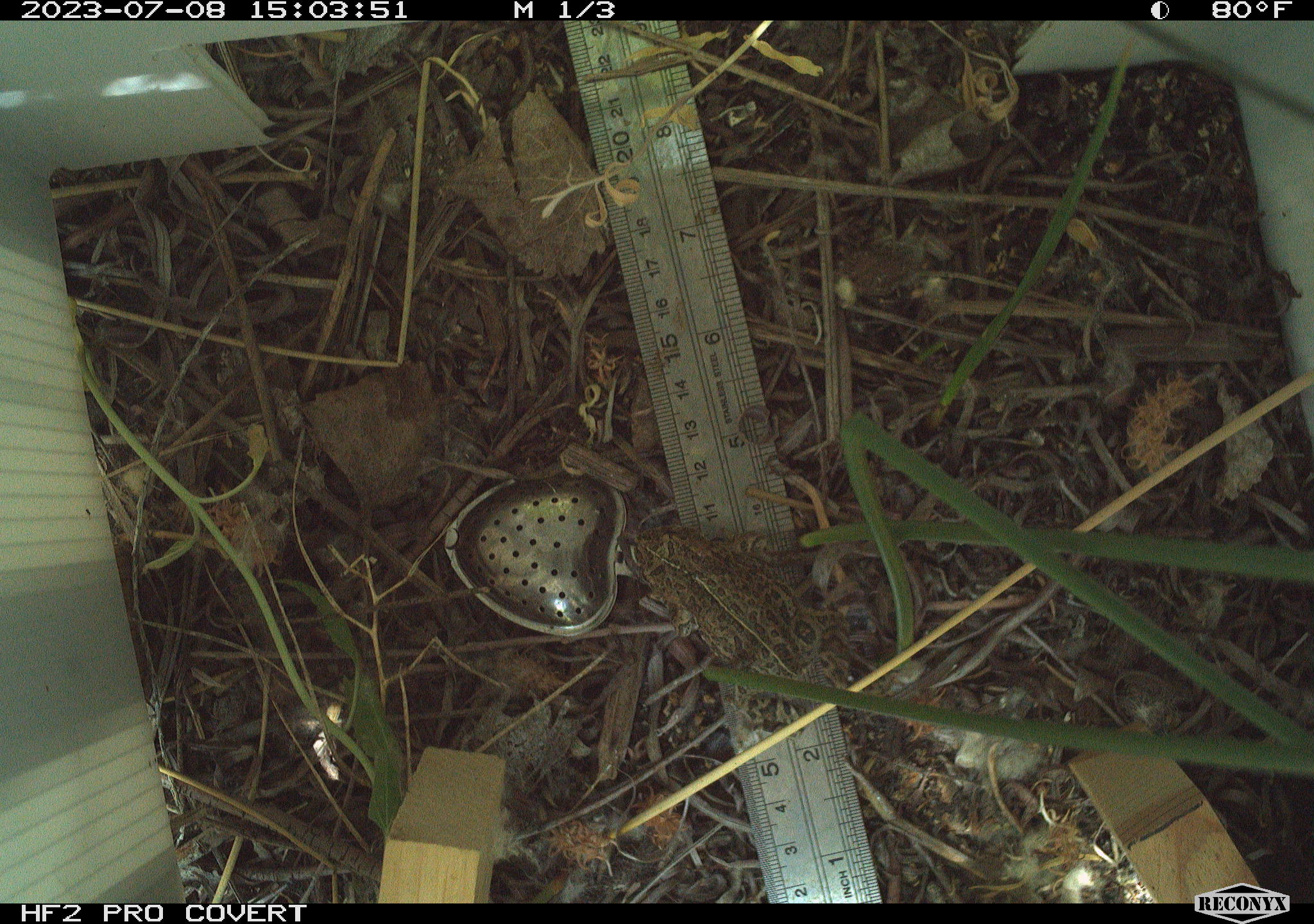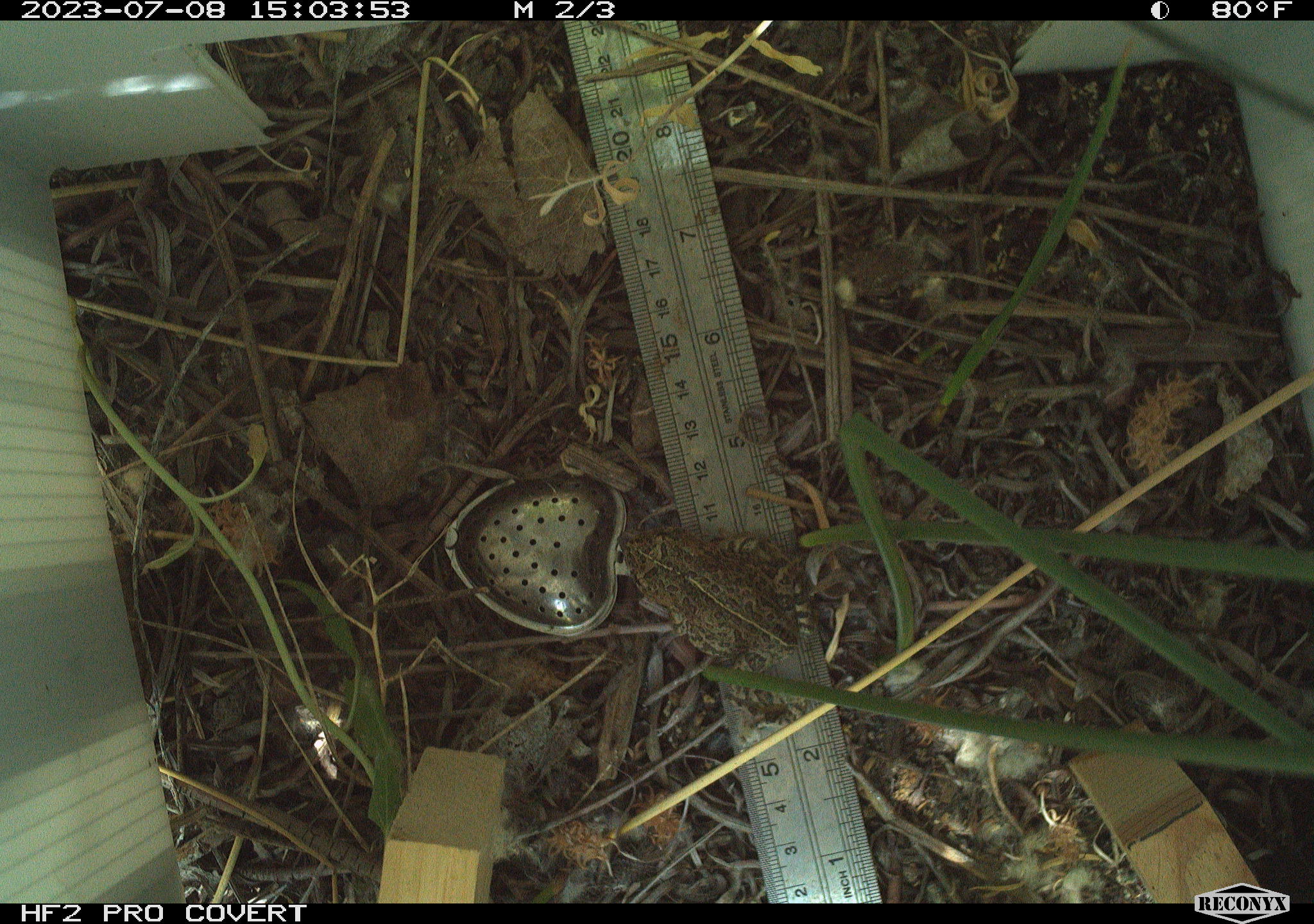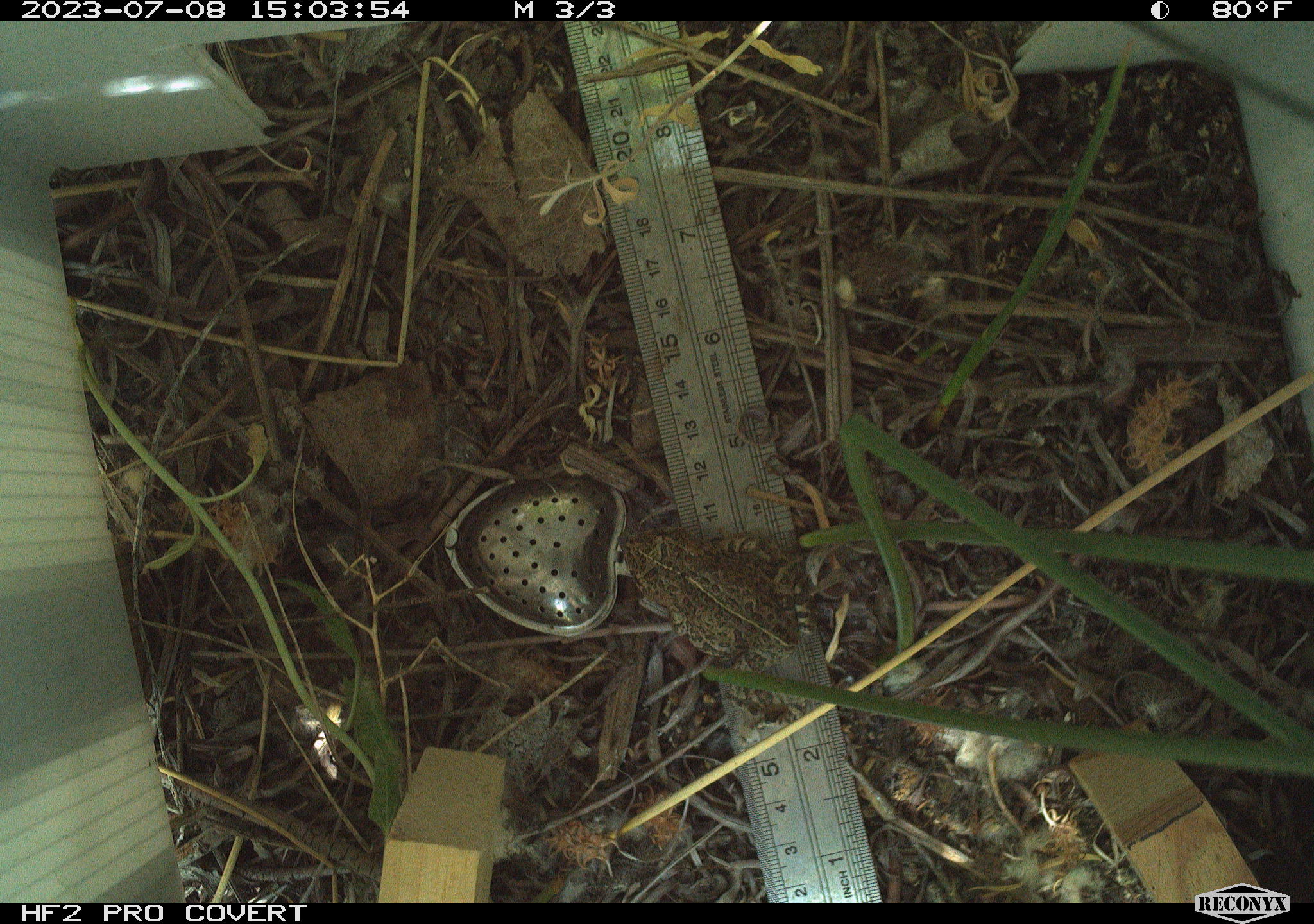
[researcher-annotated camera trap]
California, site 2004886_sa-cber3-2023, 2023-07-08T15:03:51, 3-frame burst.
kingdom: Animalia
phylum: Chordata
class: Amphibia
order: Anura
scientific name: Anura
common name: frogs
Frogs (Anura).